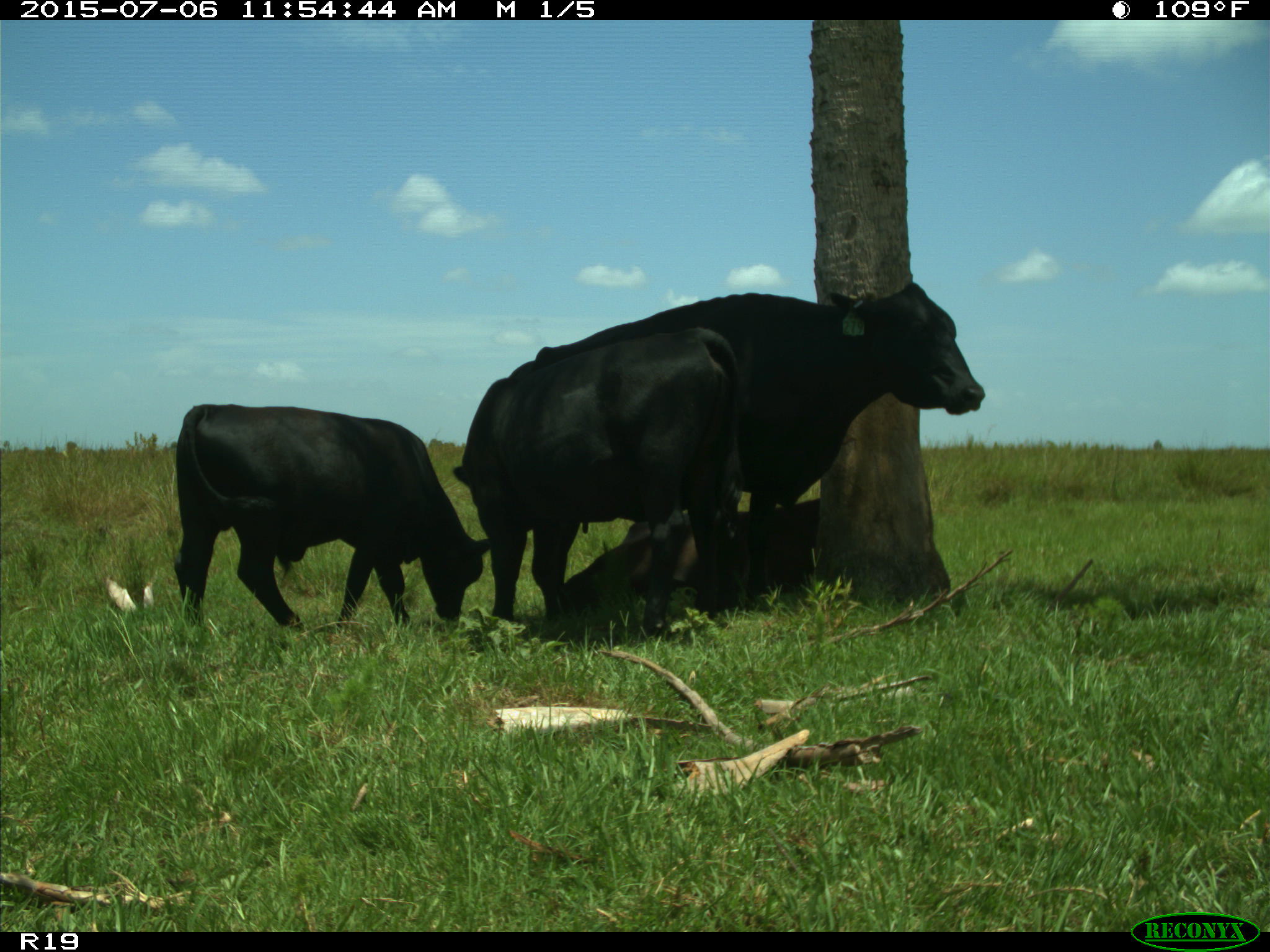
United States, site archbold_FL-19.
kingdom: Animalia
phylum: Chordata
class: Mammalia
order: Artiodactyla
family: Bovidae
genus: Bos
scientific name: Bos taurus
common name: domestic cow